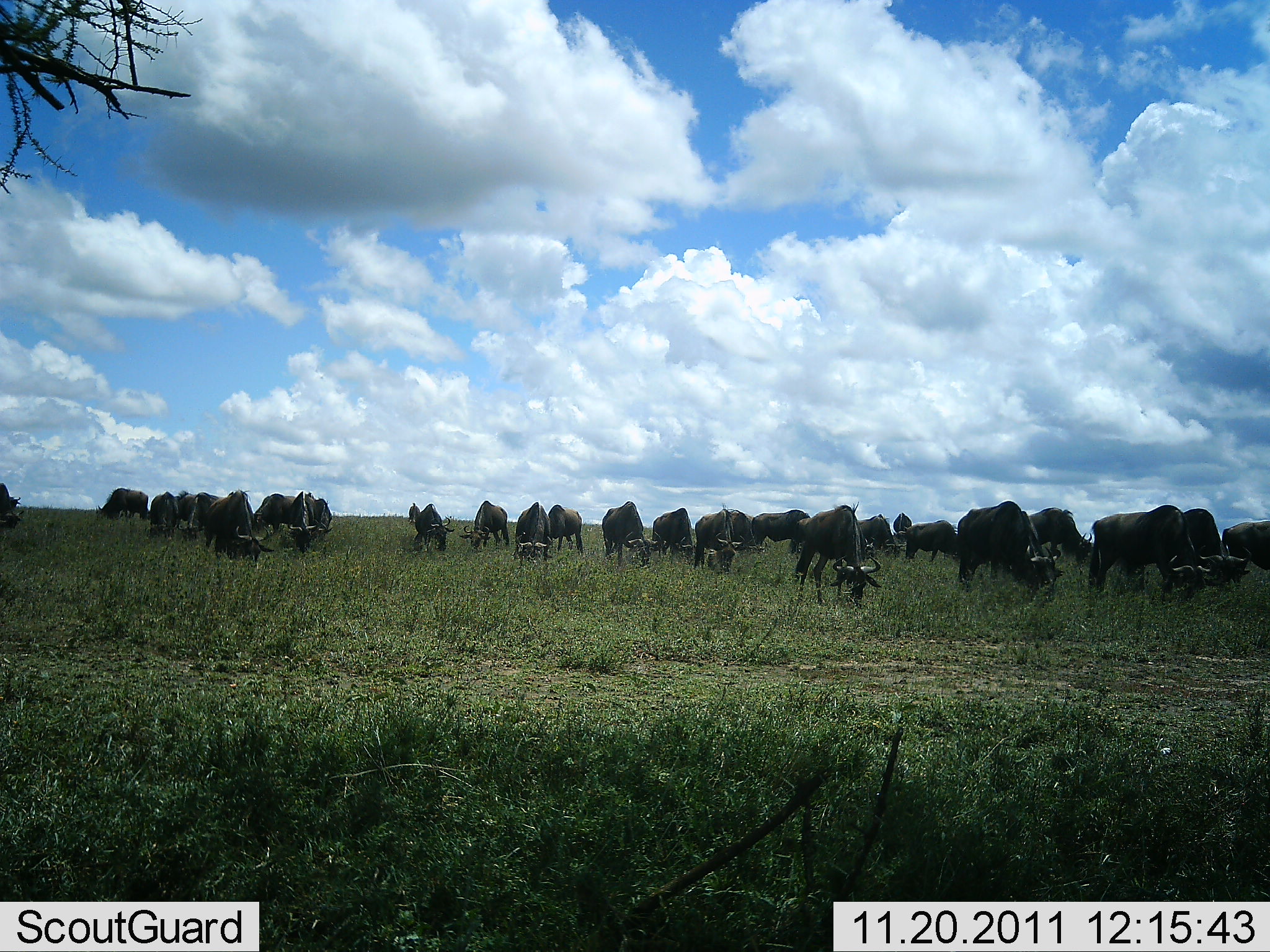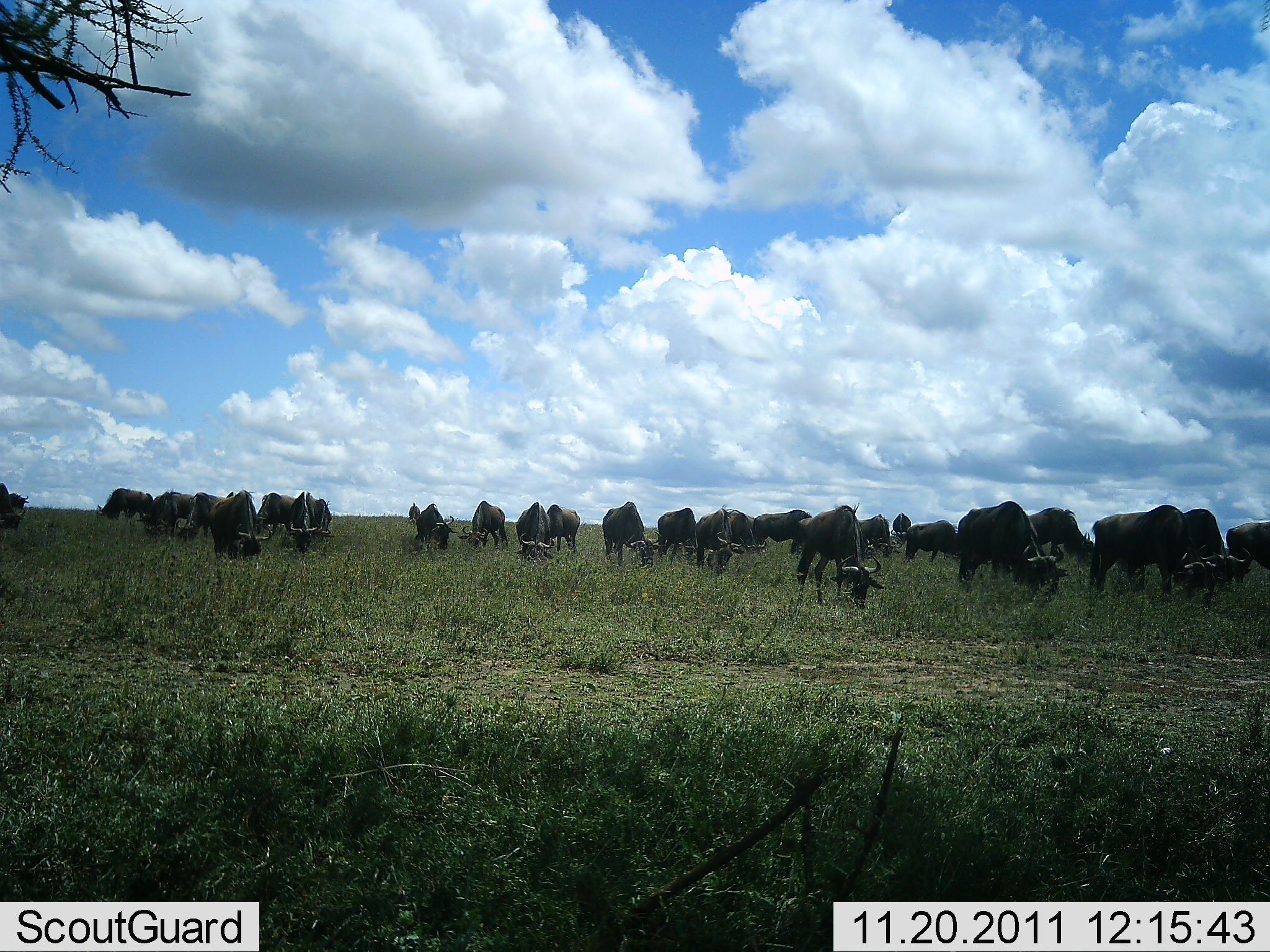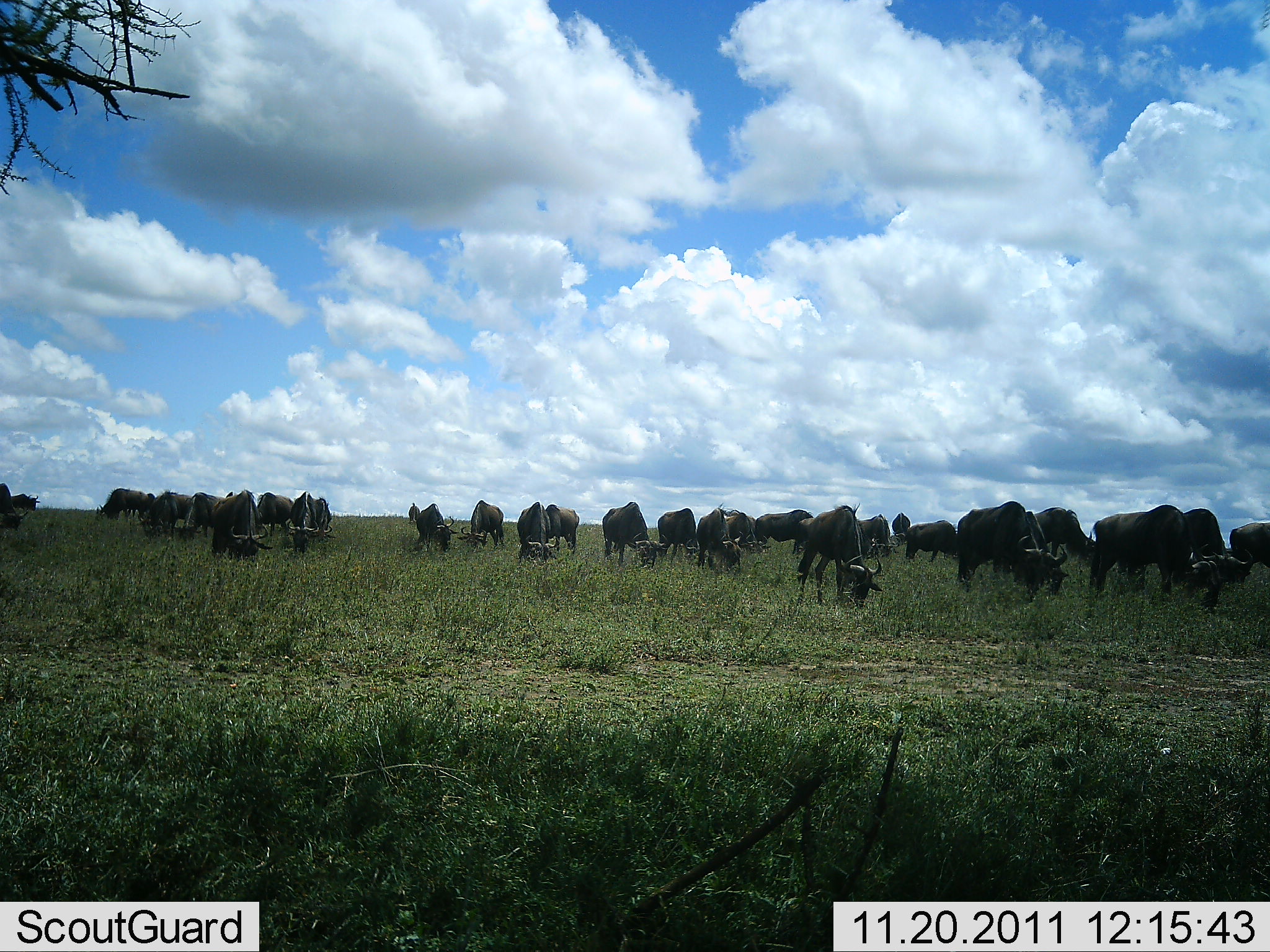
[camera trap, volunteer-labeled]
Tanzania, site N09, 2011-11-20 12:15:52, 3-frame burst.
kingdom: Animalia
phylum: Chordata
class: Mammalia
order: Artiodactyla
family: Bovidae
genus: Connochaetes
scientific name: Connochaetes taurinus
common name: blue wildebeest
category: wildebeest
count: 11-50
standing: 36%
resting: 0%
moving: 0%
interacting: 0%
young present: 7%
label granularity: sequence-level